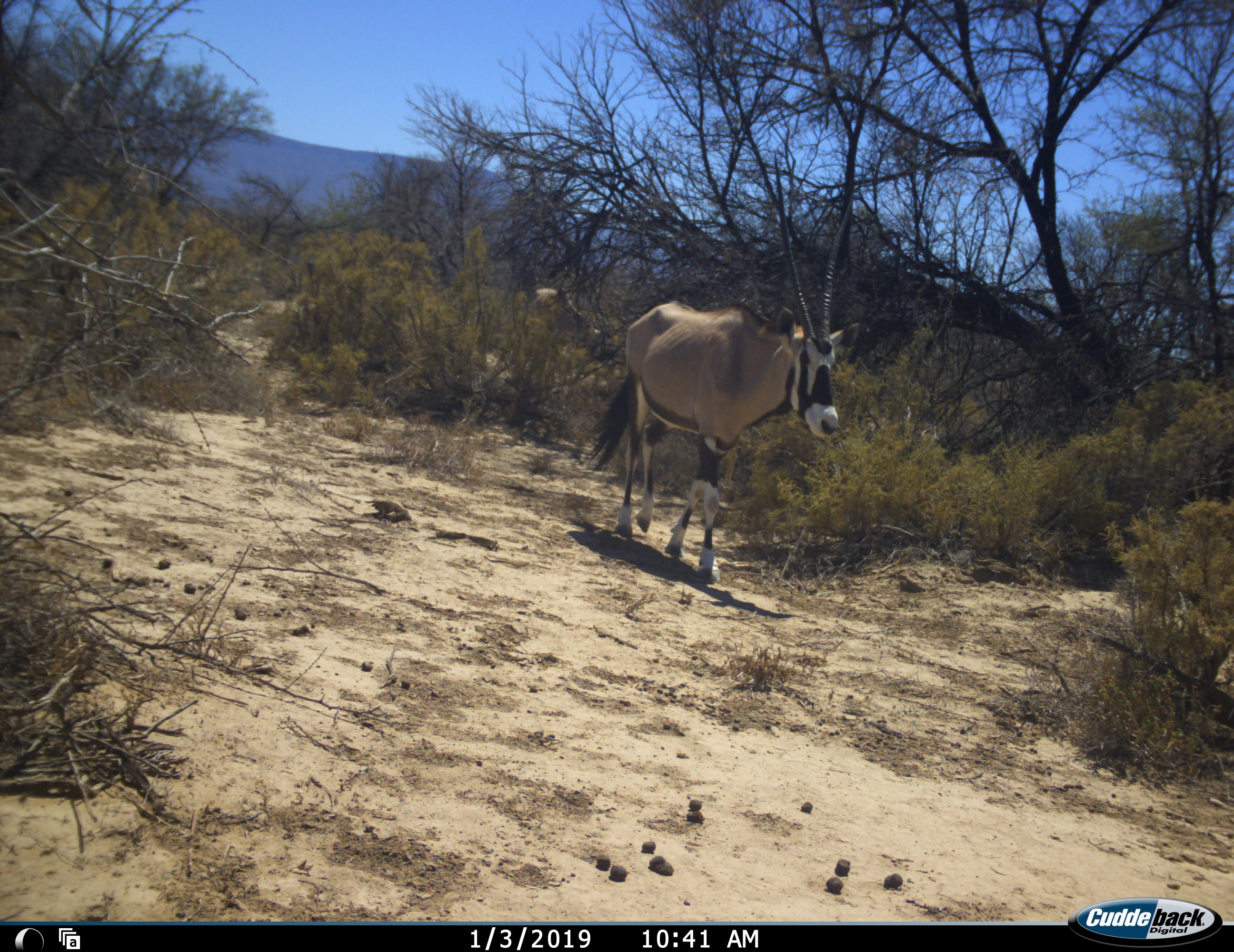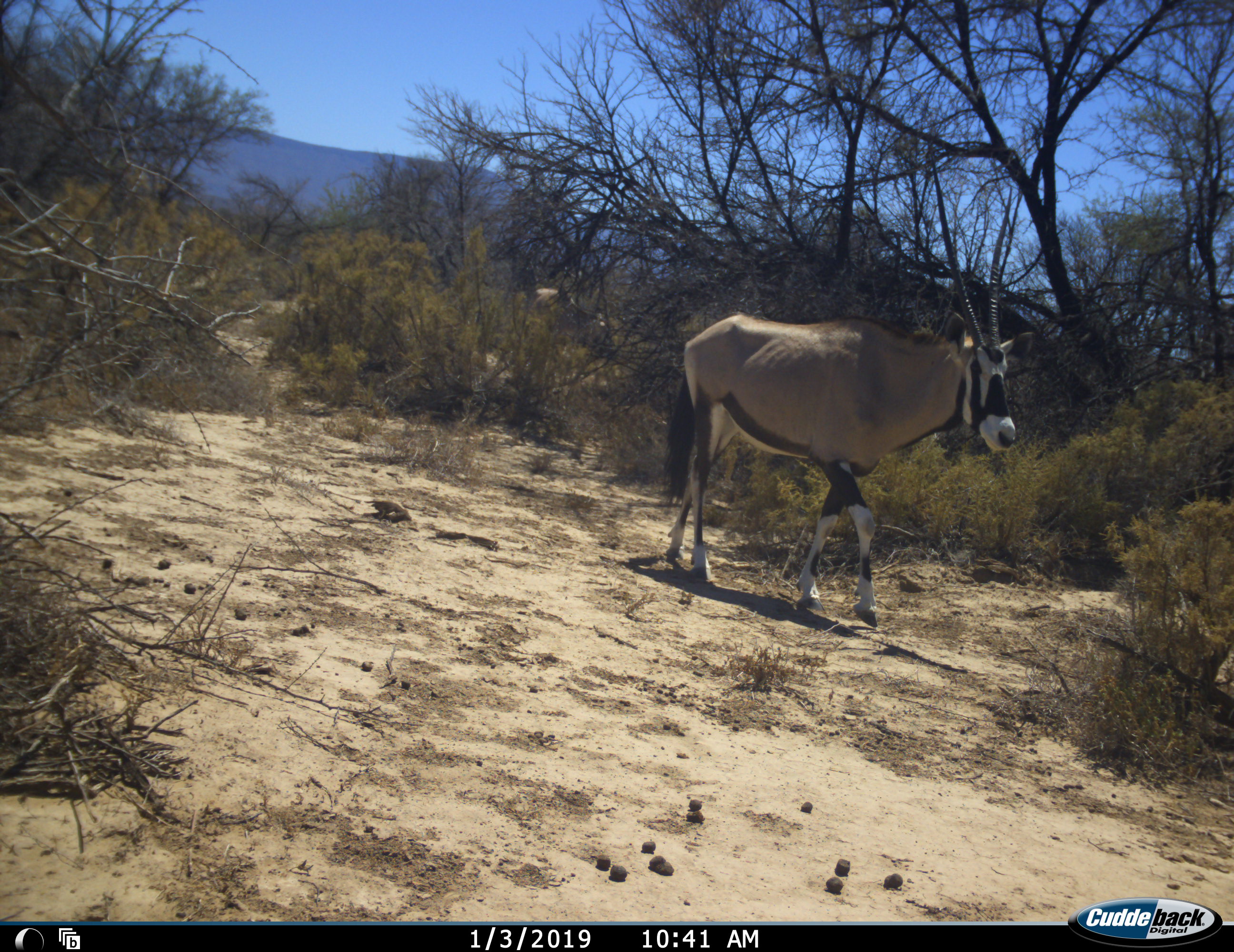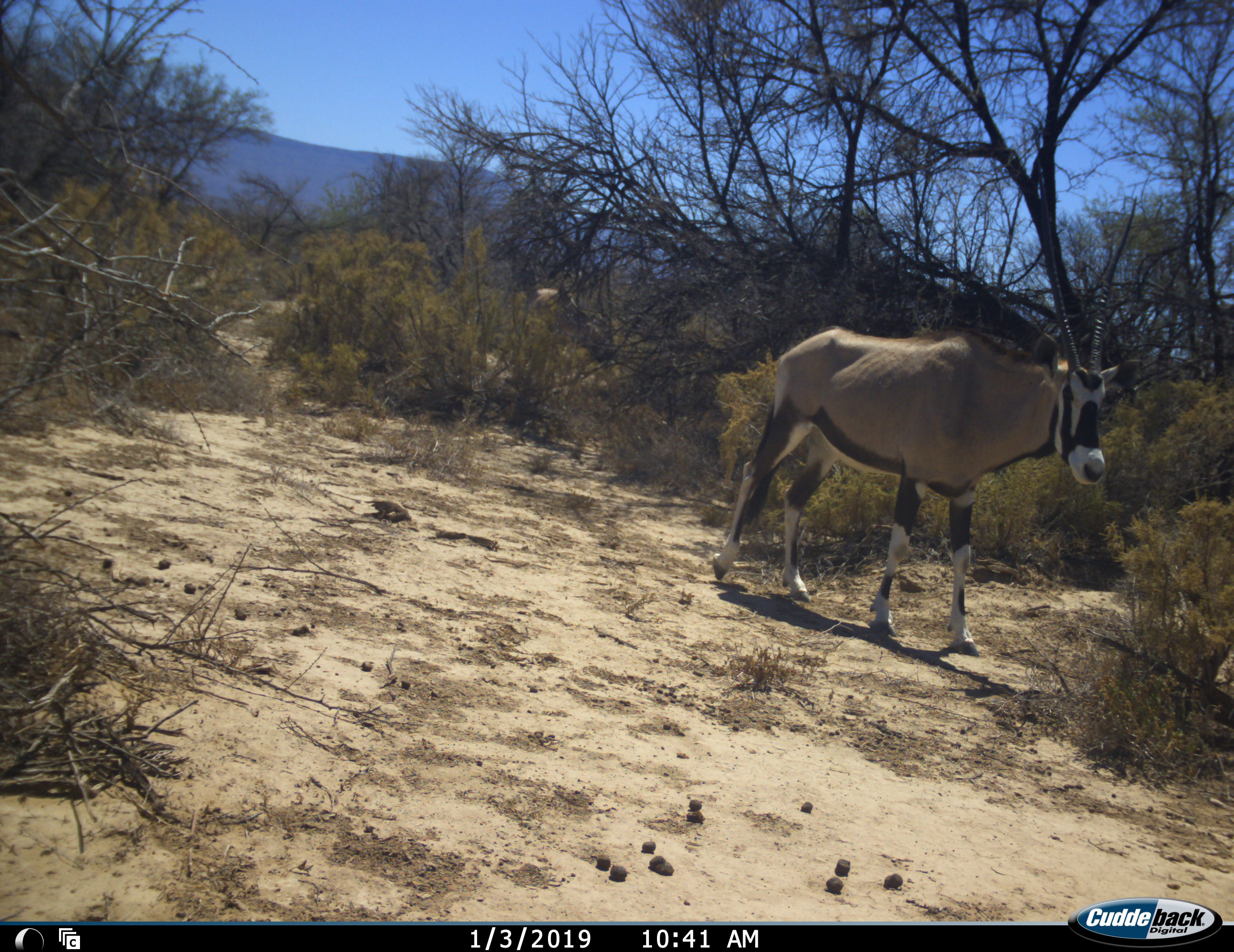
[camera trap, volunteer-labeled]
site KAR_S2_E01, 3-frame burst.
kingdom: Animalia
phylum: Chordata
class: Mammalia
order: Artiodactyla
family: Bovidae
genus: Oryx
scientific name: Oryx gazella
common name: gemsbok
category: oryx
Oryx (gemsbok) (Oryx gazella), count 2. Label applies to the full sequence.